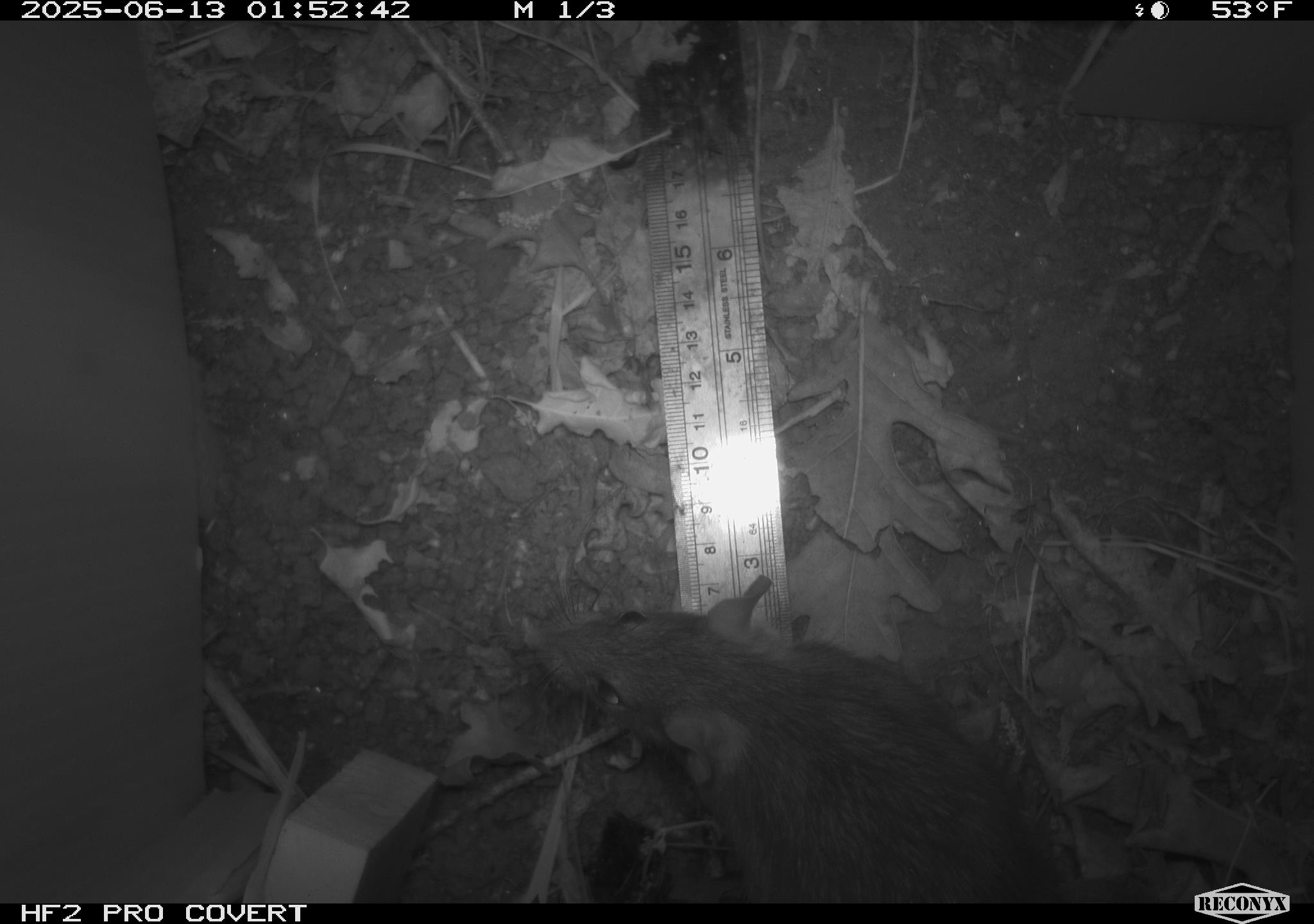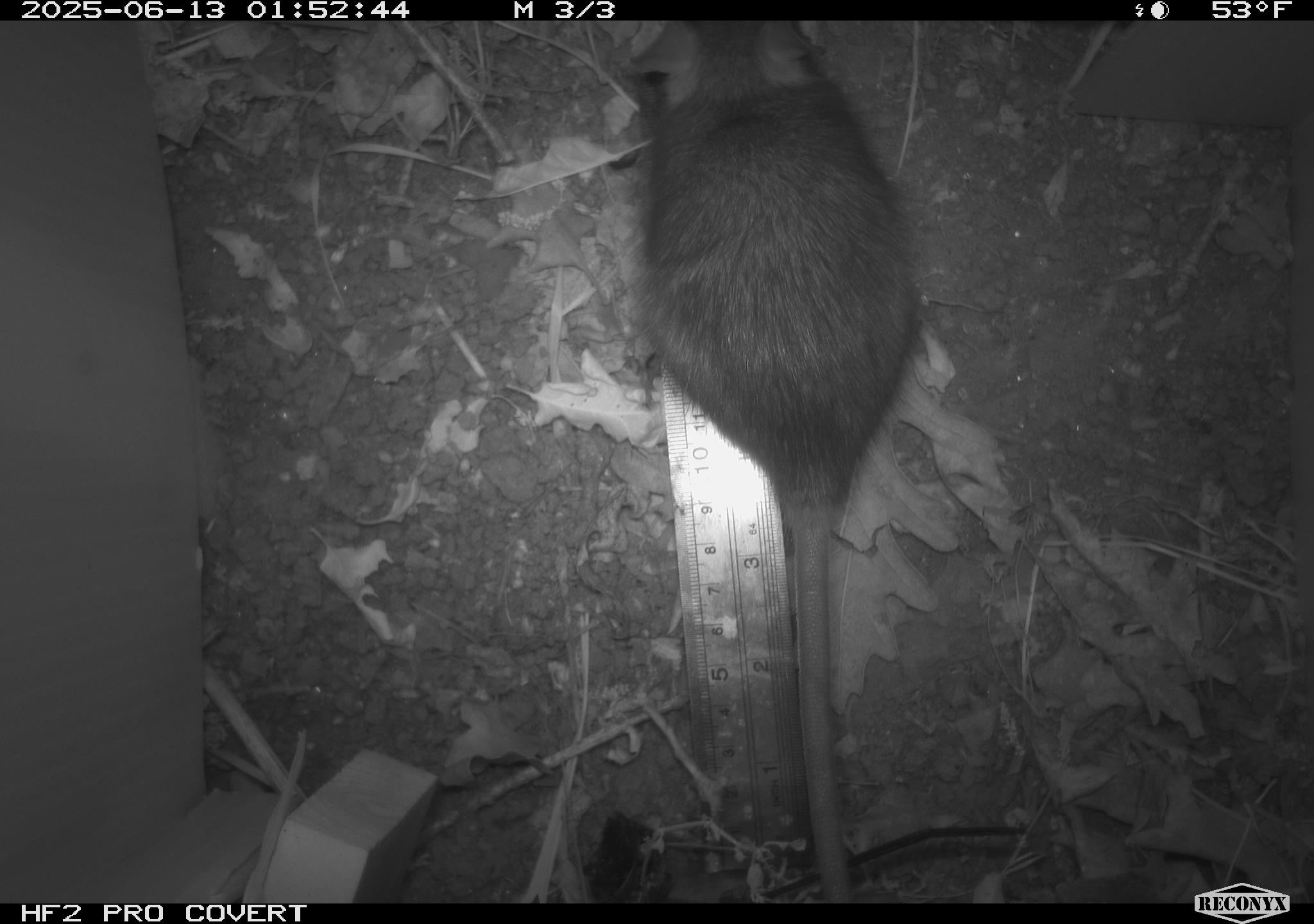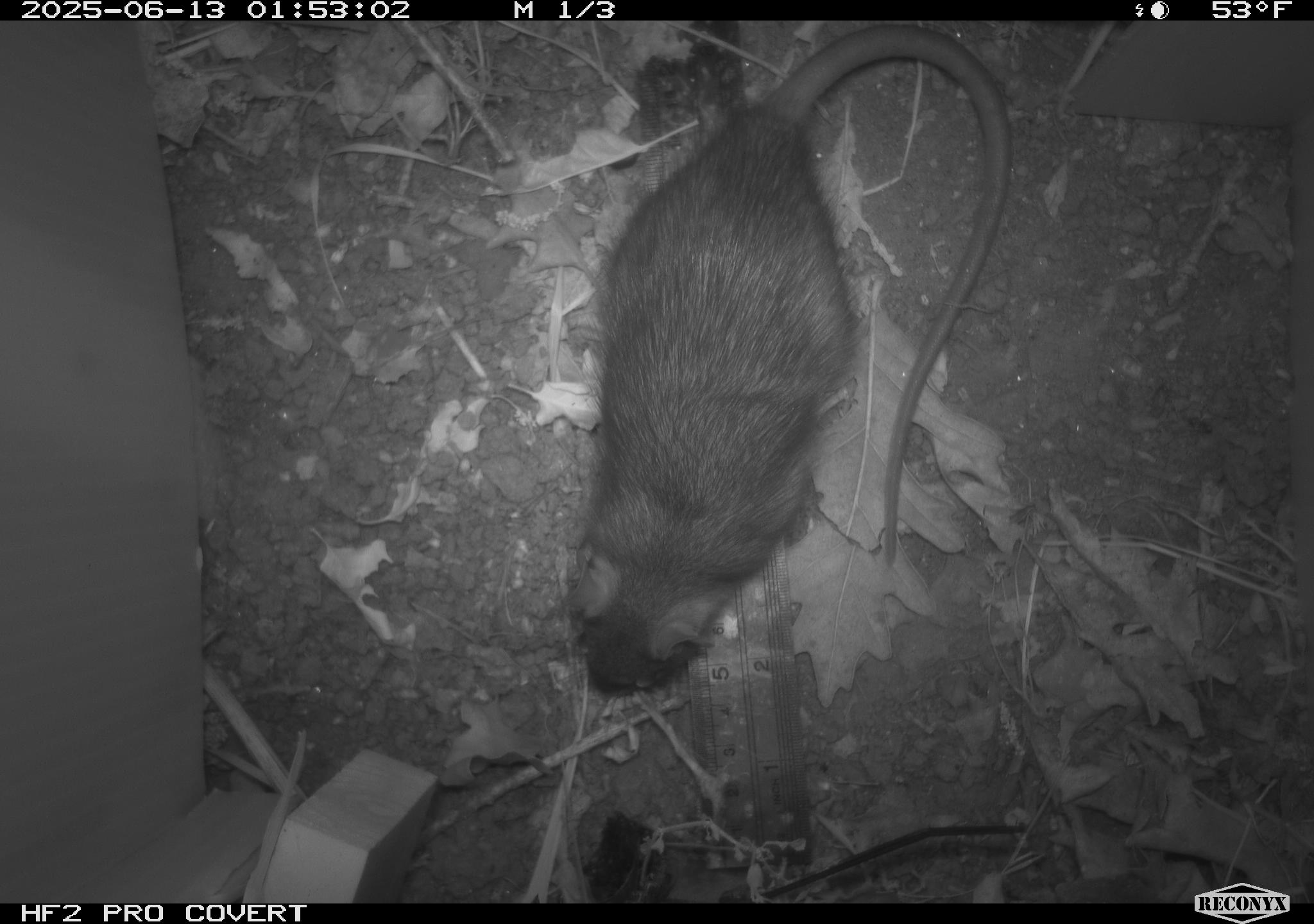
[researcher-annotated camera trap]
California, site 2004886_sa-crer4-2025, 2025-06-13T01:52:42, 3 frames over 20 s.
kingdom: Animalia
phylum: Chordata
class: Mammalia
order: Rodentia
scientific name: Rodentia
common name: rodent